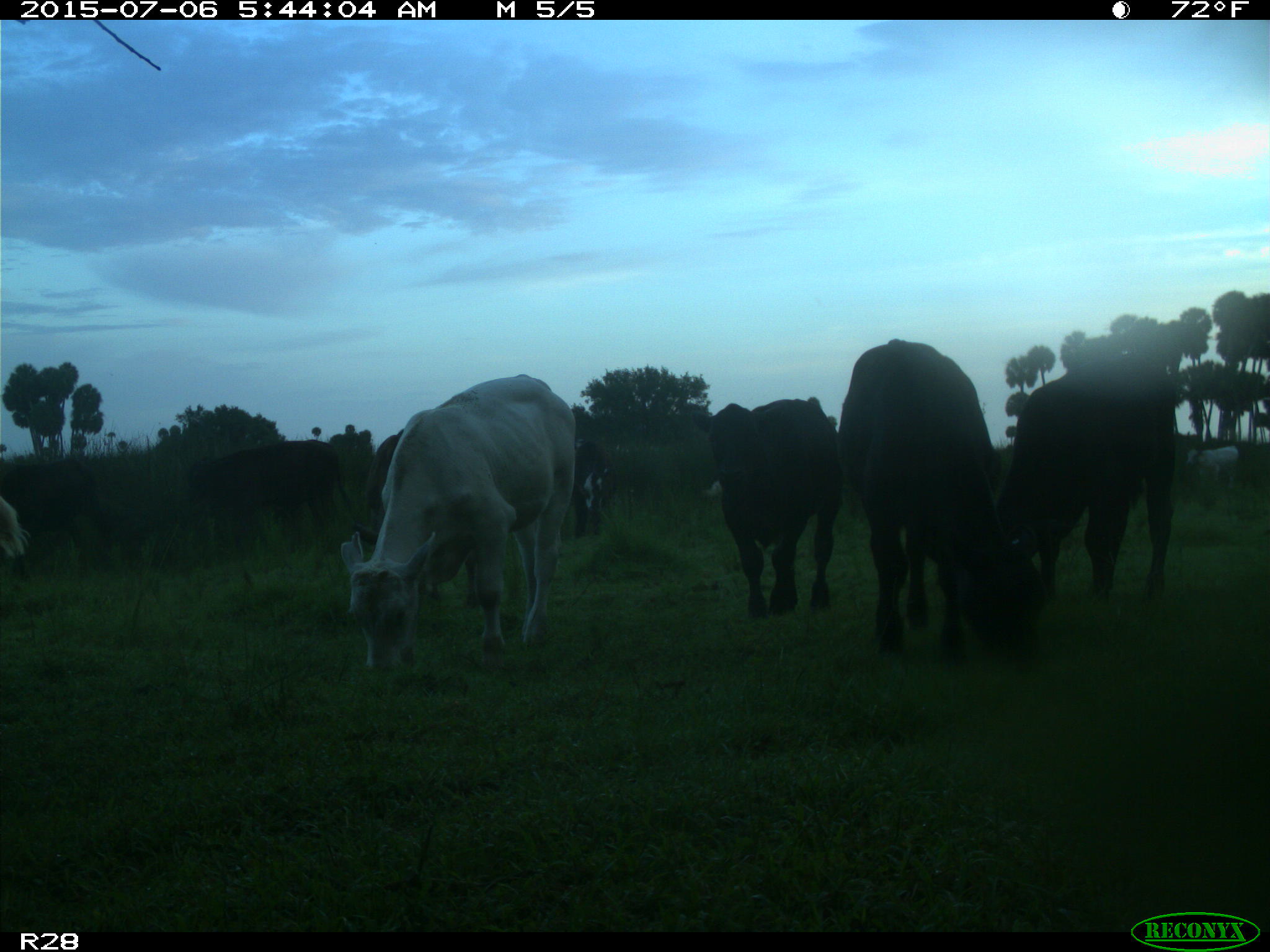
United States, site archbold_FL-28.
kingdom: Animalia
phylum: Chordata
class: Mammalia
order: Artiodactyla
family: Bovidae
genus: Bos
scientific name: Bos taurus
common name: domestic cow